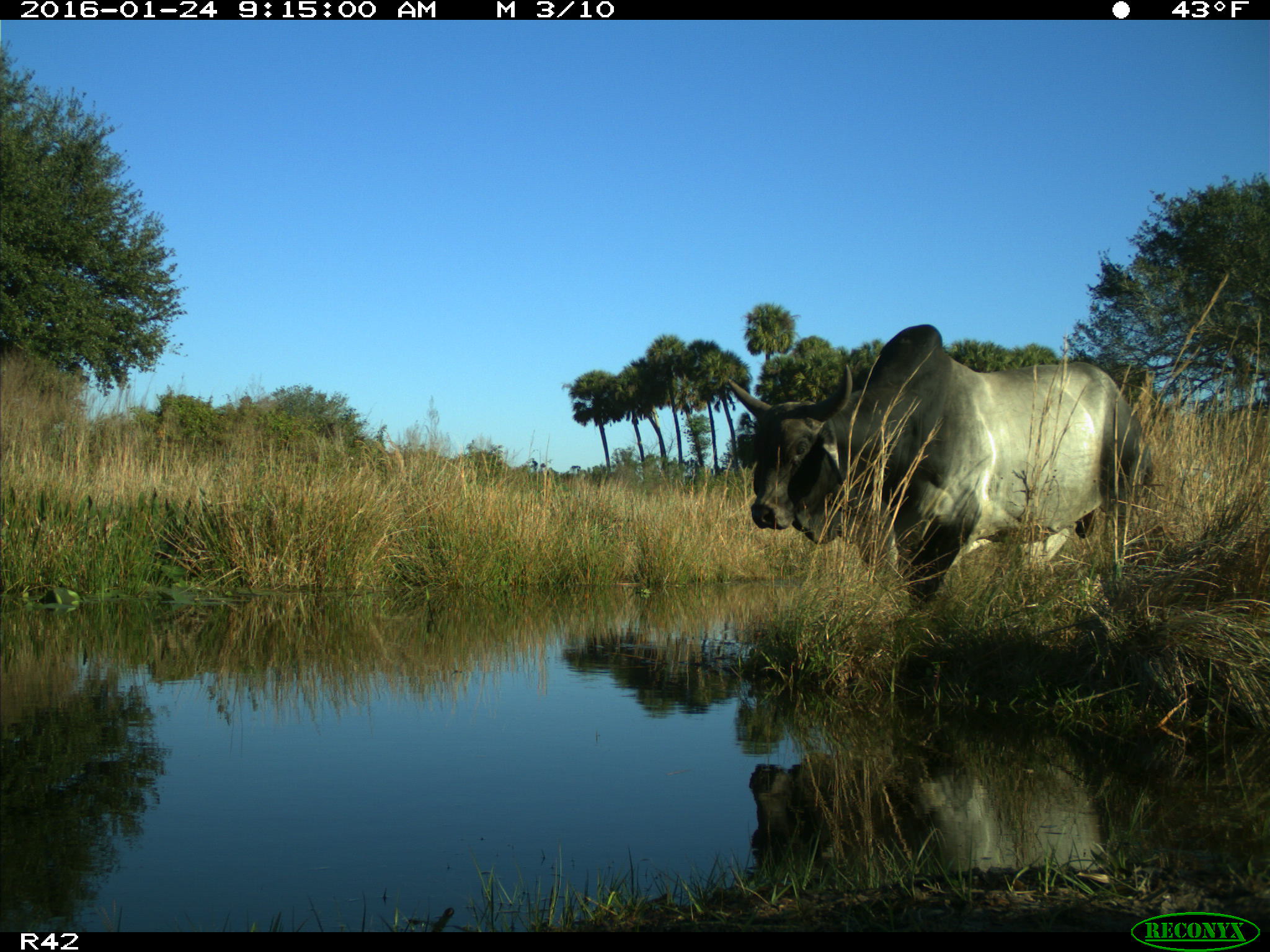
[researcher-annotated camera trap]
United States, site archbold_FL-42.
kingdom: Animalia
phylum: Chordata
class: Mammalia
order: Artiodactyla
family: Bovidae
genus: Bos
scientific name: Bos taurus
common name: domestic cow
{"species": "Bos taurus (domestic cow)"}